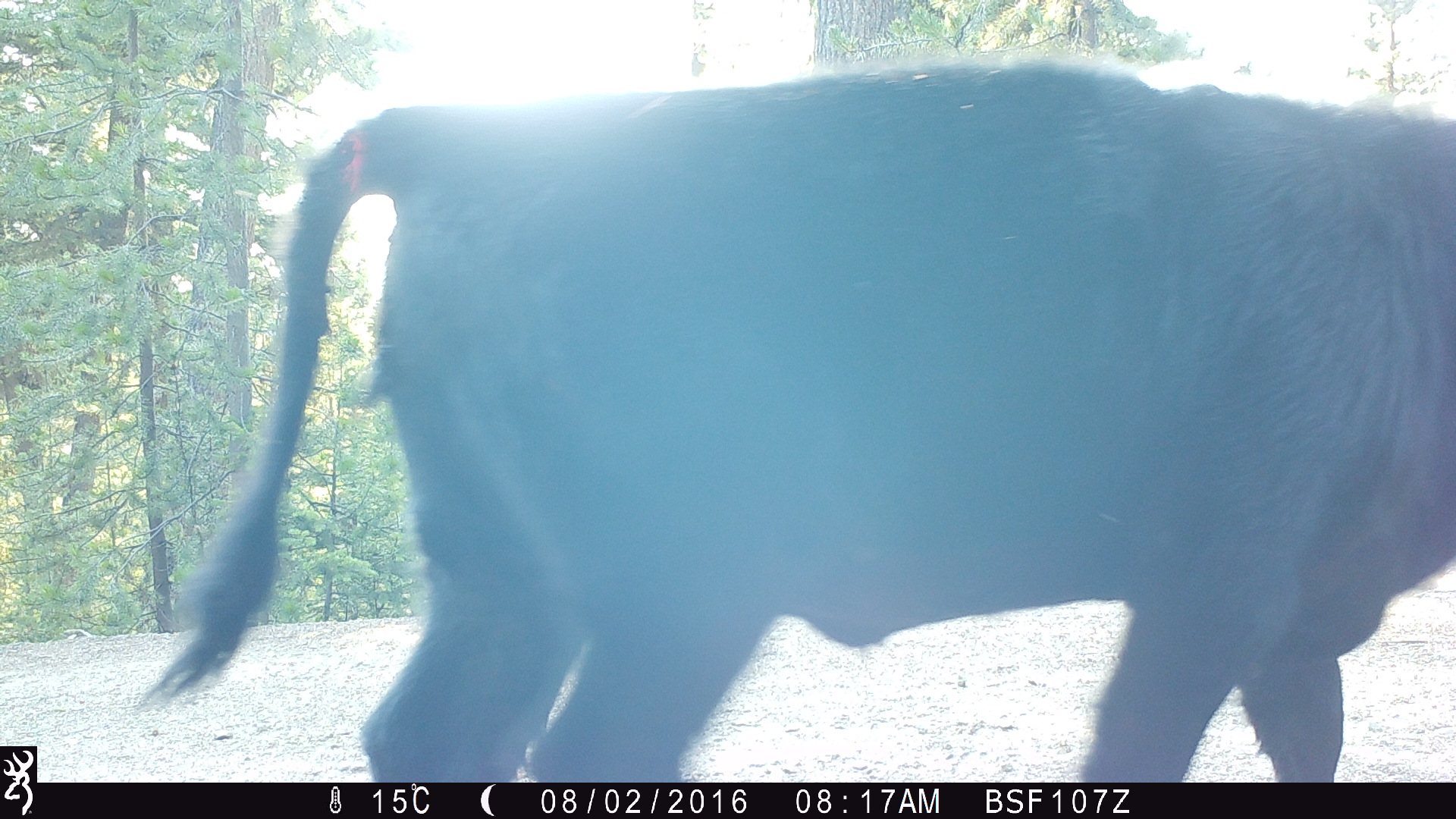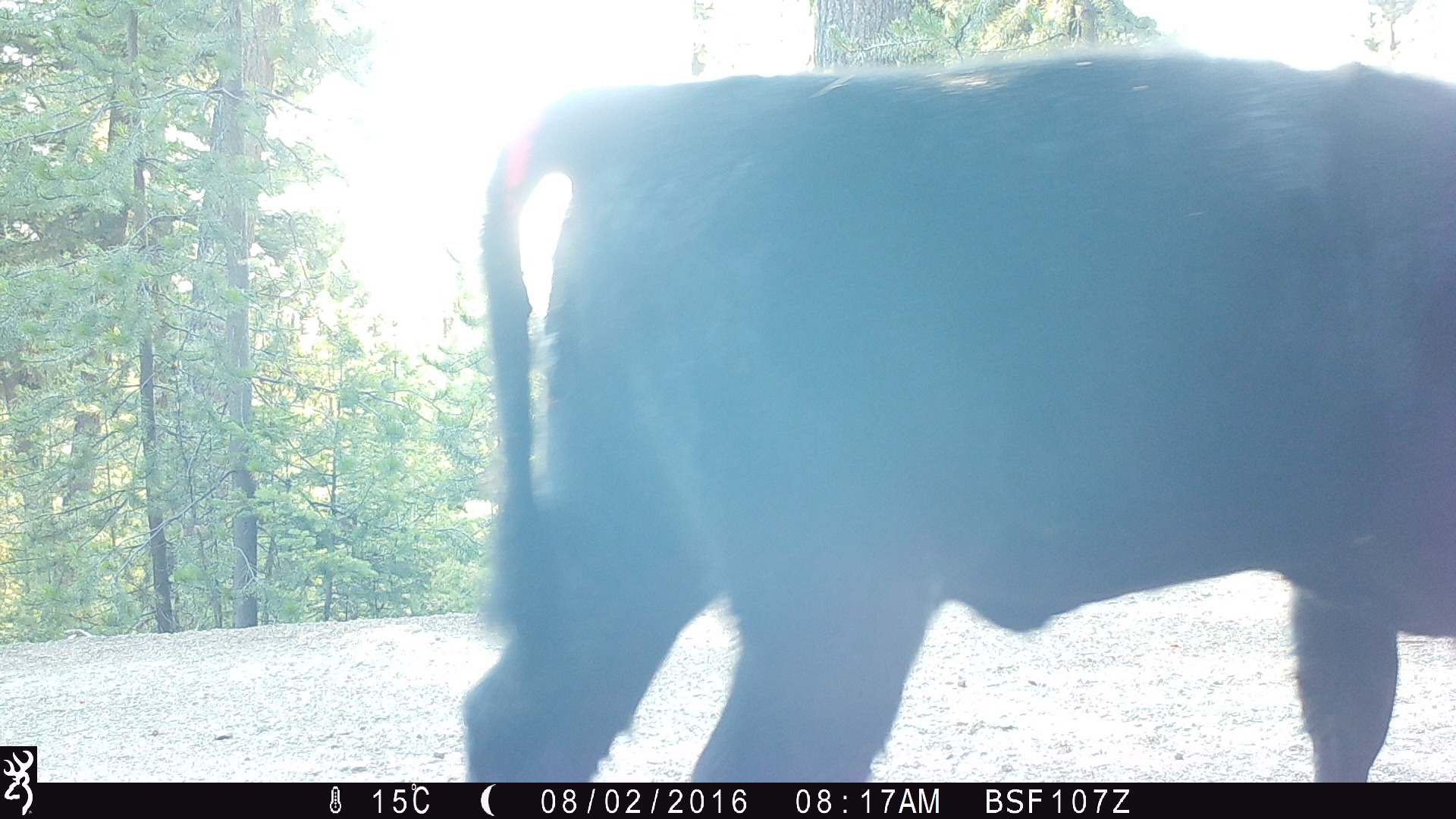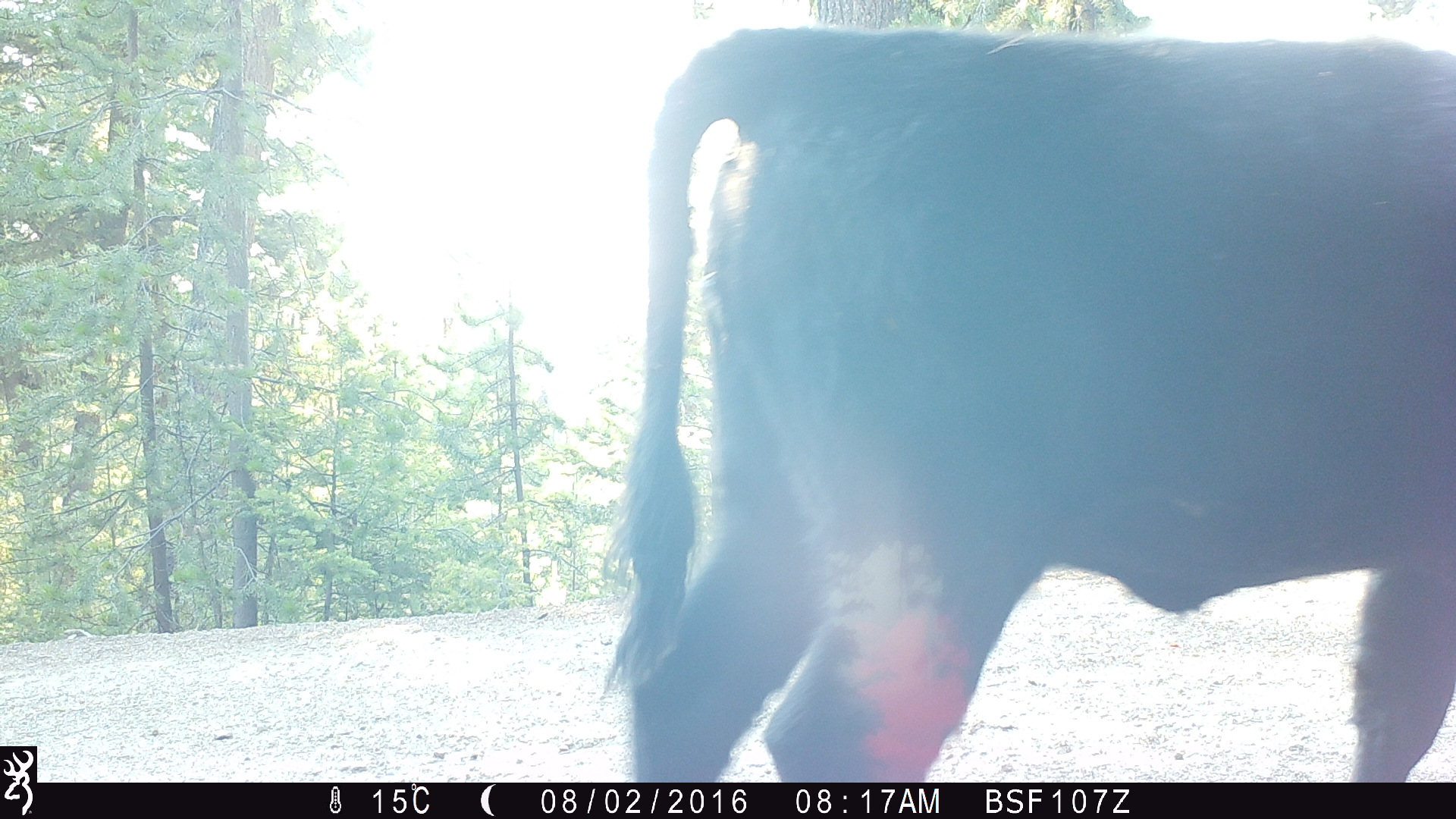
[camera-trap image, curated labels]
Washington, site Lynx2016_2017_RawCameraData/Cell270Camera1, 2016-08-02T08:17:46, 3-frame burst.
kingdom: Animalia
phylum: Chordata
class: Mammalia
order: Artiodactyla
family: Bovidae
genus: Bos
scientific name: Bos taurus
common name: domestic cattle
Domestic cattle (Bos taurus). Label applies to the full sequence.